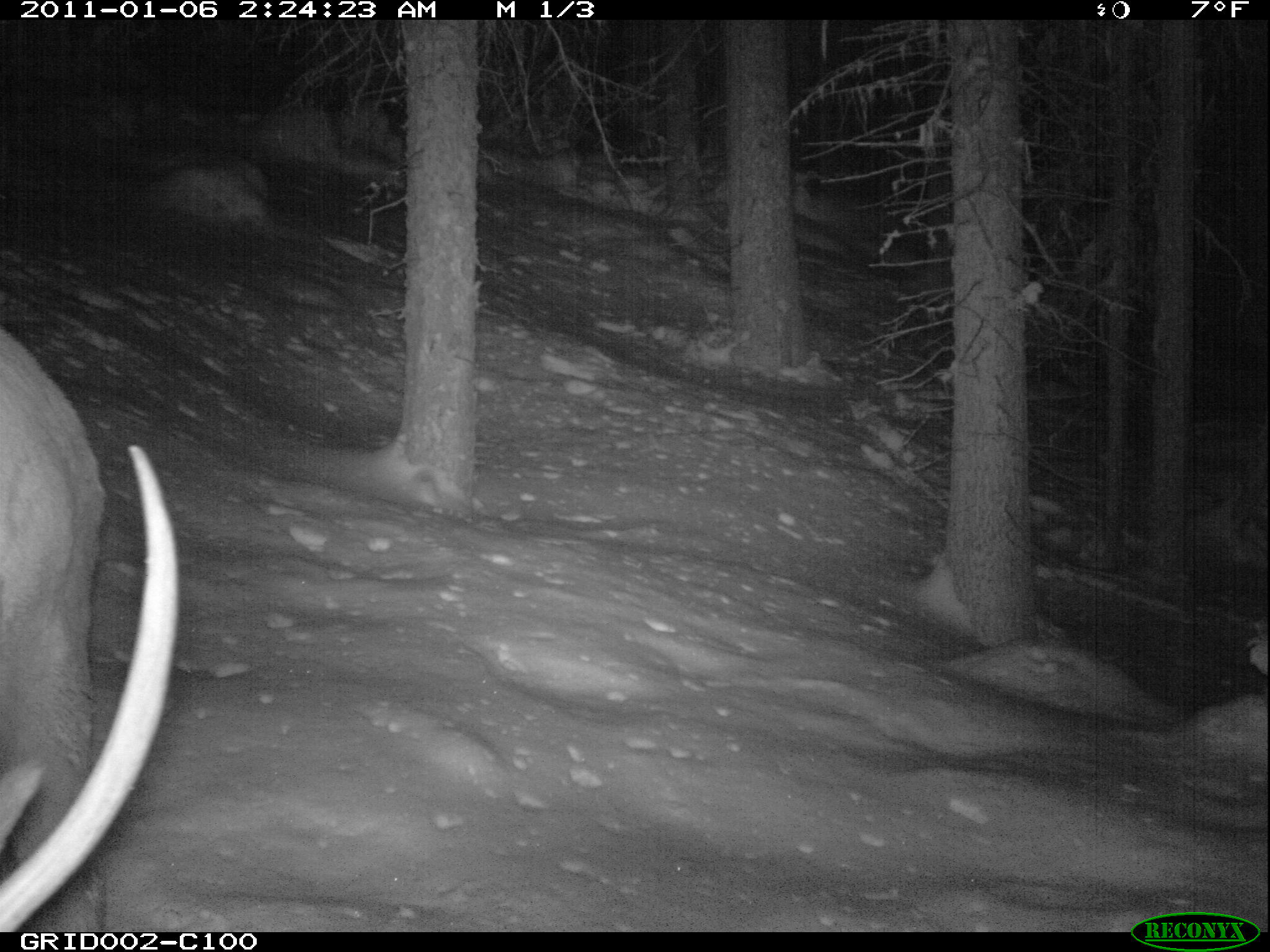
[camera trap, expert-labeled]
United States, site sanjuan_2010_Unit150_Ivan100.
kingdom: Animalia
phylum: Chordata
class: Mammalia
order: Artiodactyla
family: Cervidae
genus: Cervus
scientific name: Cervus elaphus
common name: red deer